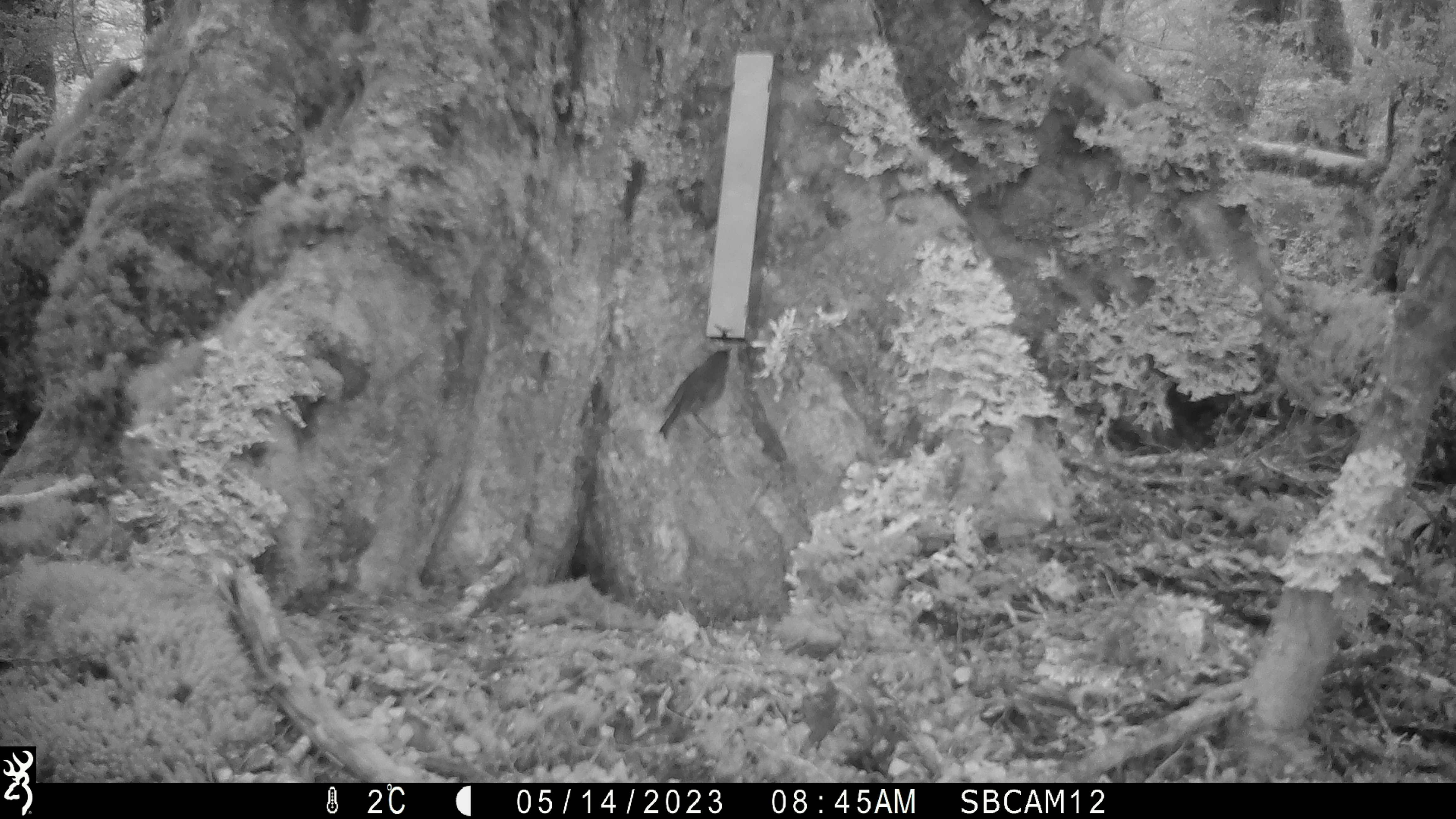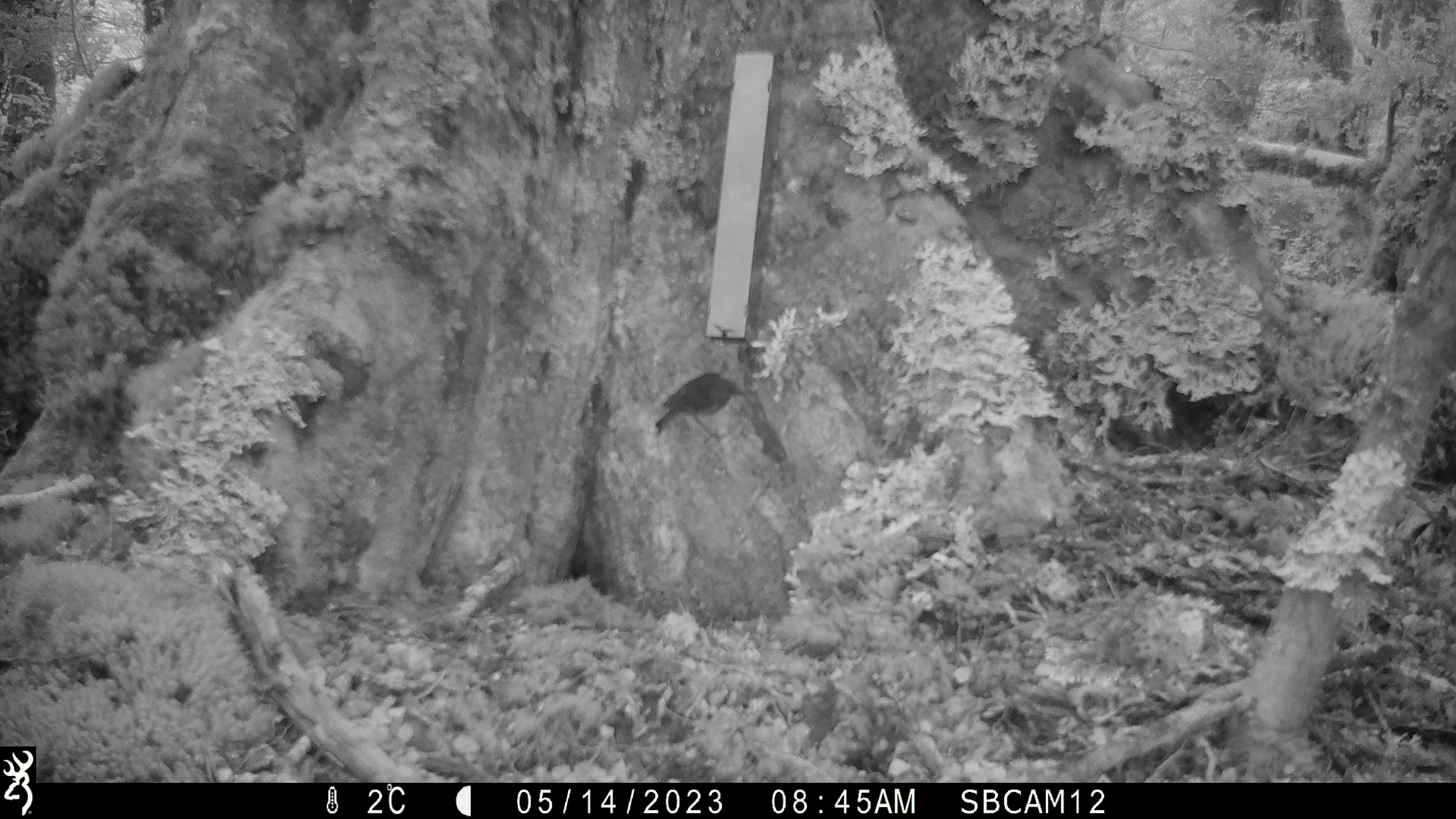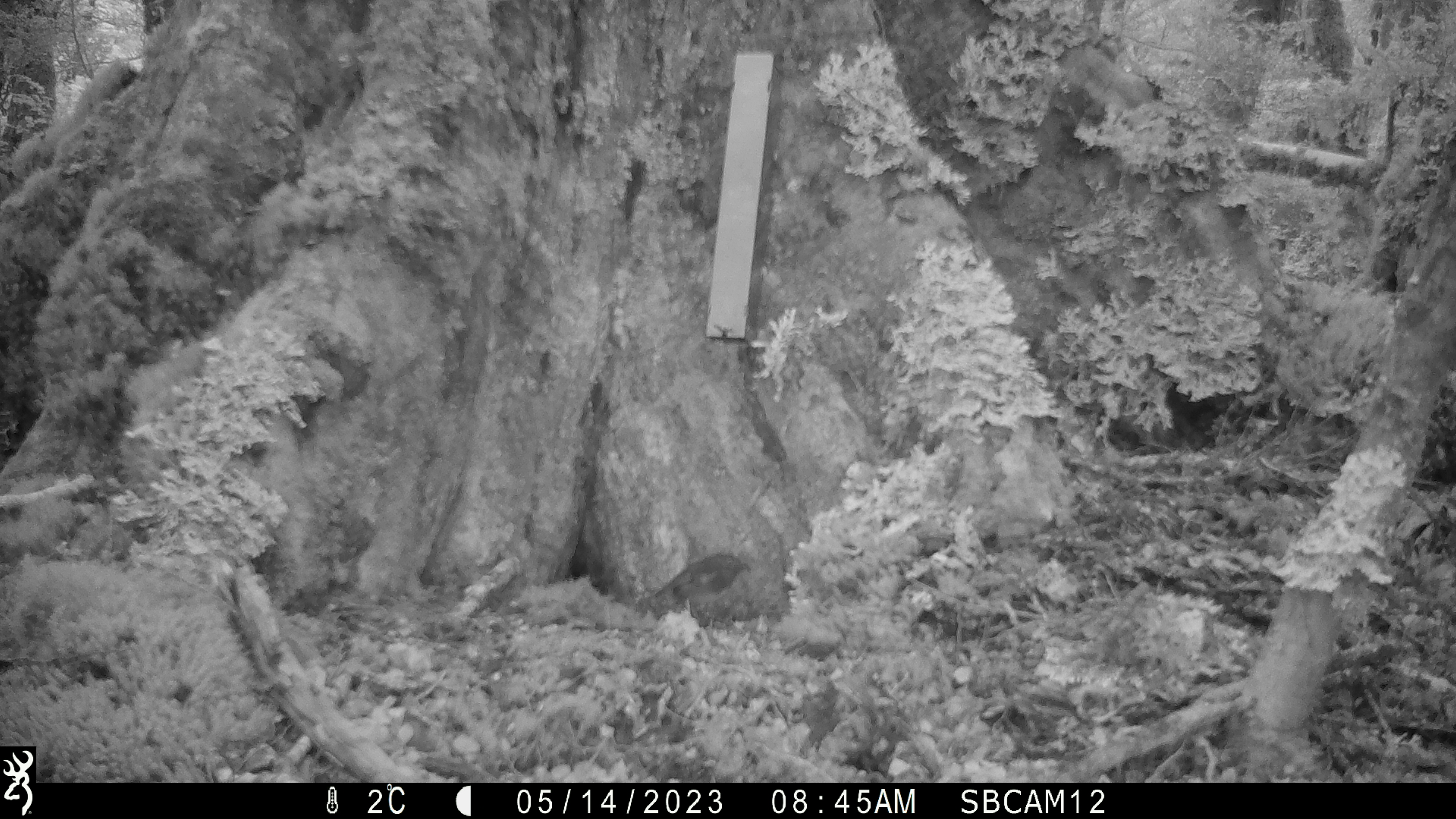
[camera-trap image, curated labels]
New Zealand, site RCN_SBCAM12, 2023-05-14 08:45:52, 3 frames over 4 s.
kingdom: Animalia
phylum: Chordata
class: Aves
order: Passeriformes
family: Petroicidae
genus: Petroica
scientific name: Petroica australis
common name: new zealand robin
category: robin